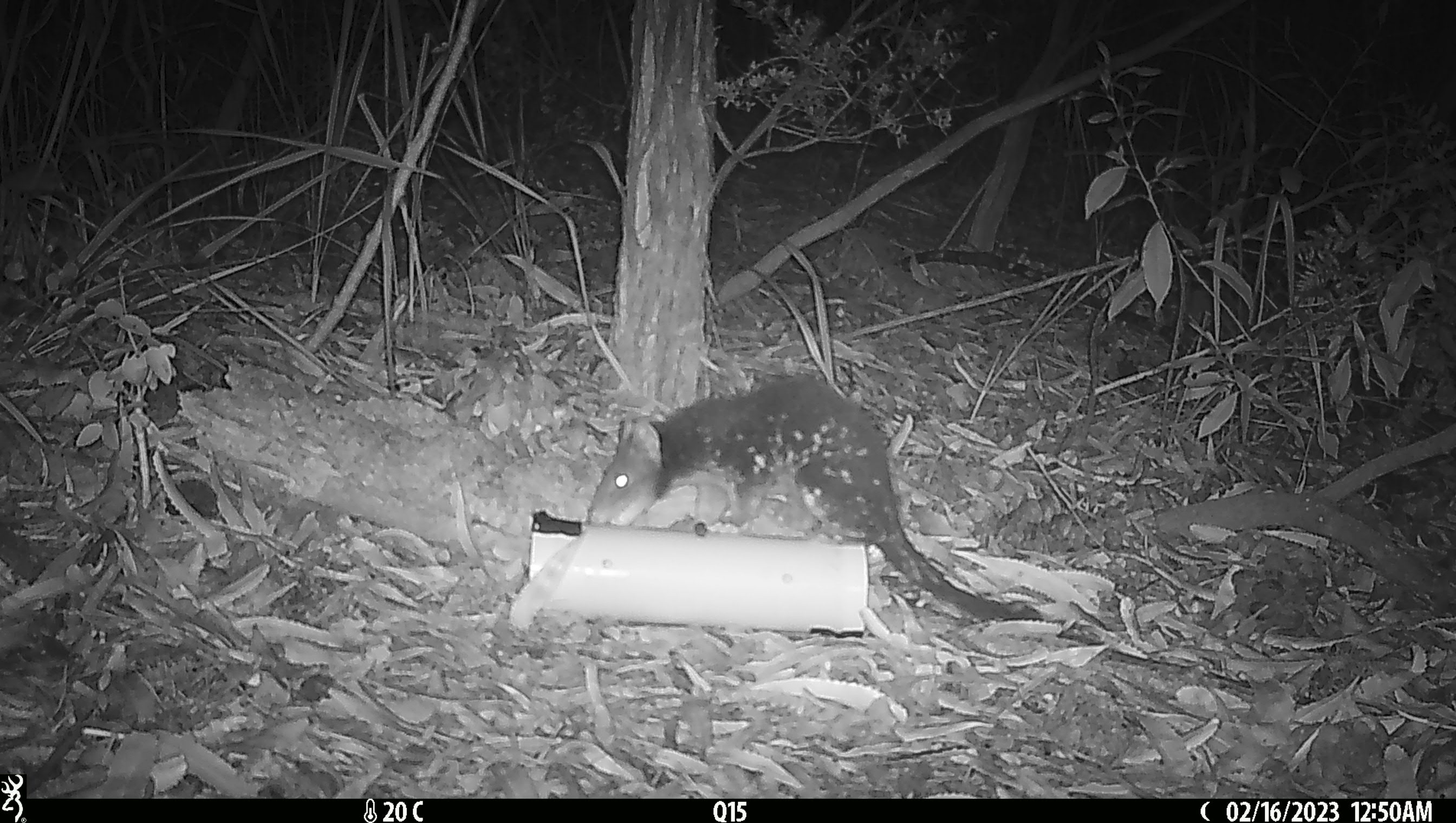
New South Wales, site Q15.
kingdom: Animalia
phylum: Chordata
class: Mammalia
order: Dasyuromorphia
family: Dasyuridae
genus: Dasyurus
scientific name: Dasyurus maculatus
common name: spotted-tailed quoll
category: quoll